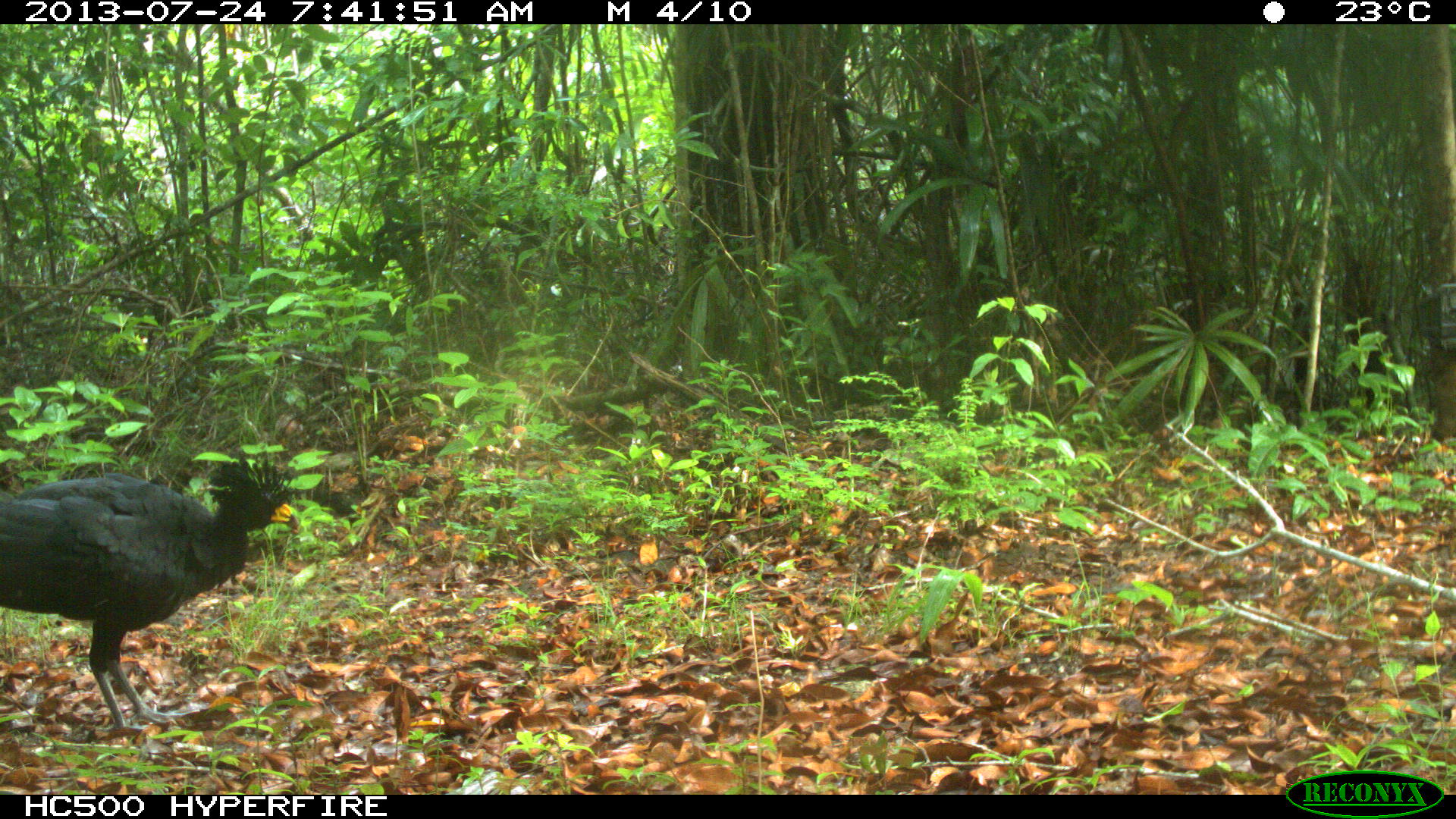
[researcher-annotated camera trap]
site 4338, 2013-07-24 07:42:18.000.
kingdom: Animalia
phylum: Chordata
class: Aves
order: Galliformes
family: Cracidae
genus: Crax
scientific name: Crax rubra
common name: great curassow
Crax rubra (great curassow), count 1, sex male.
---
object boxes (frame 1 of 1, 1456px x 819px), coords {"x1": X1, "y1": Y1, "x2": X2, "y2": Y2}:
crax rubra: {"x1": 0, "y1": 455, "x2": 300, "y2": 731}